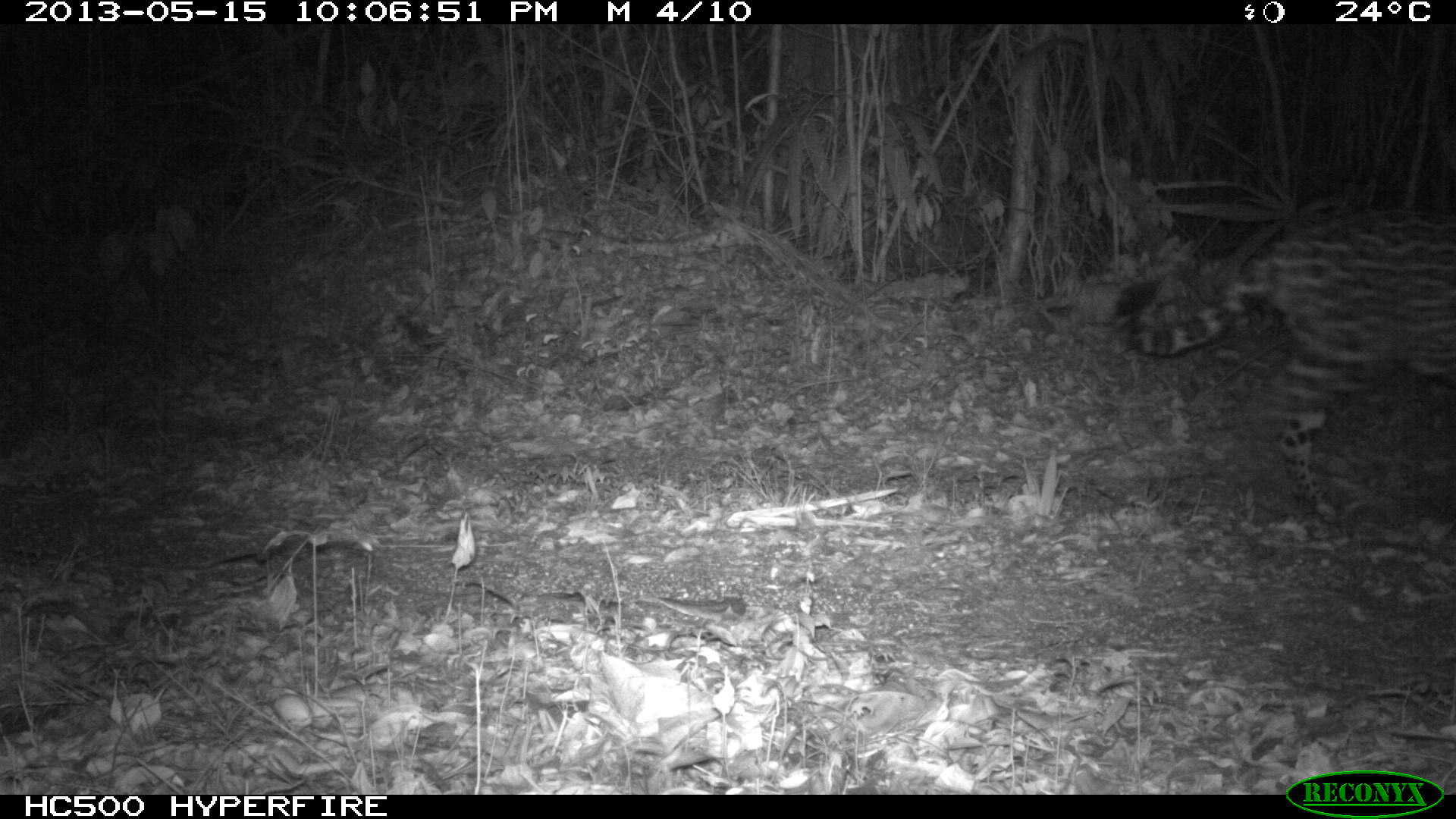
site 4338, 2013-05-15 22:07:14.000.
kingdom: Animalia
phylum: Chordata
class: Mammalia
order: Carnivora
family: Felidae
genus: Panthera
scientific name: Panthera onca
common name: jaguar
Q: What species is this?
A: Panthera onca (jaguar).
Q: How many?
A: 1.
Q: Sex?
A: Male.